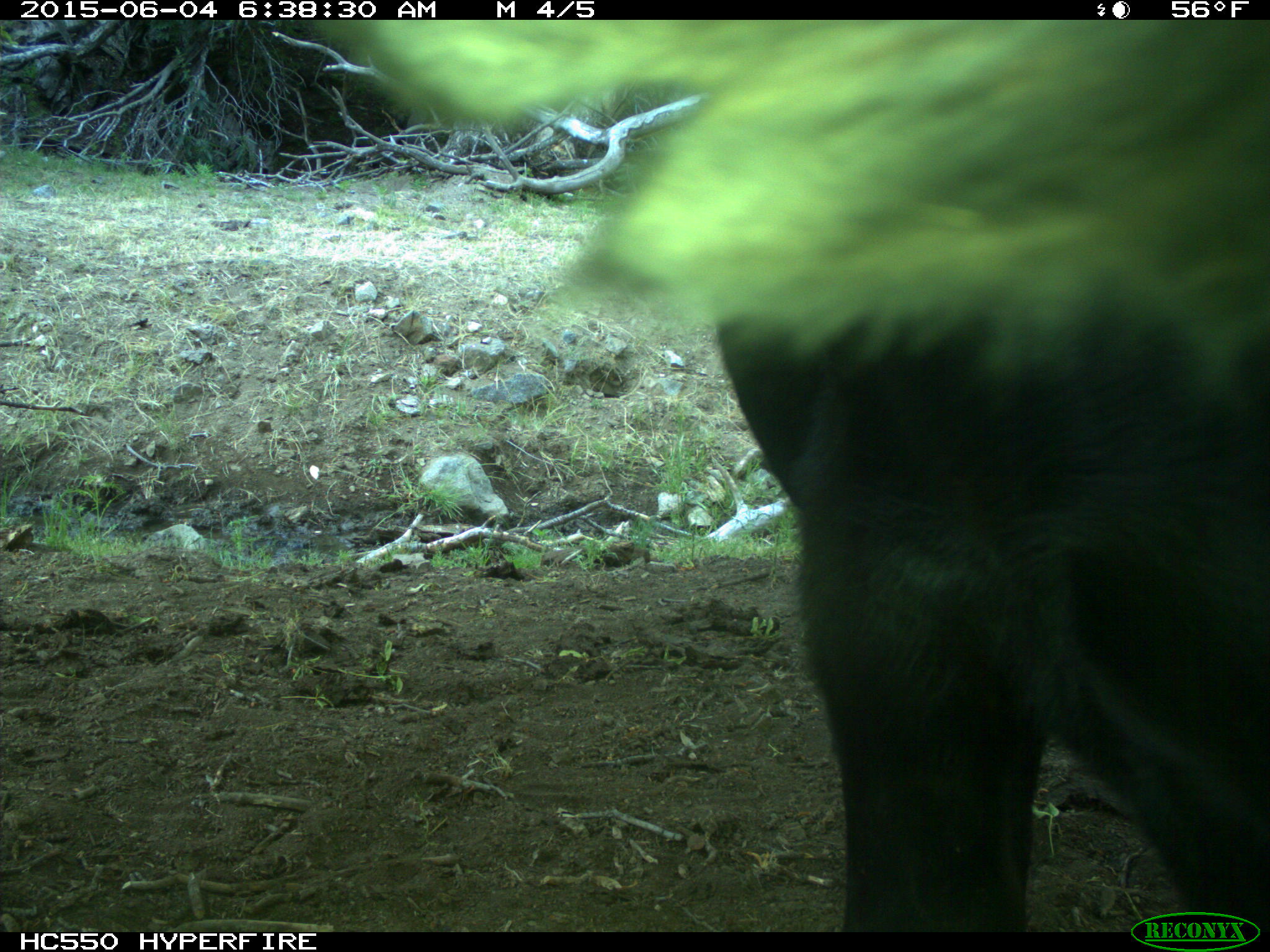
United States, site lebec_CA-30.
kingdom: Animalia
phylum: Chordata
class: Mammalia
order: Artiodactyla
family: Bovidae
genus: Bos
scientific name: Bos taurus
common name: domestic cow